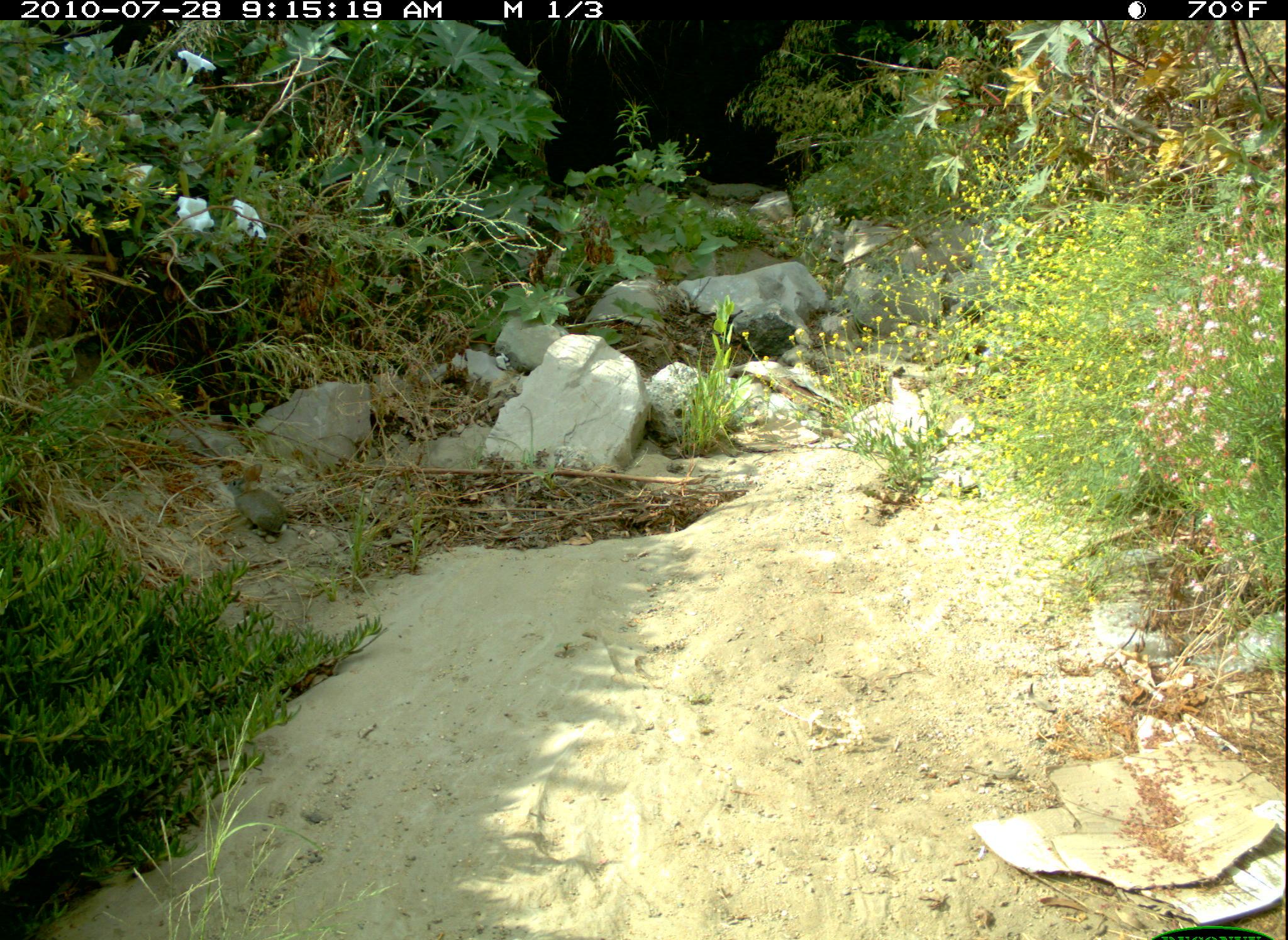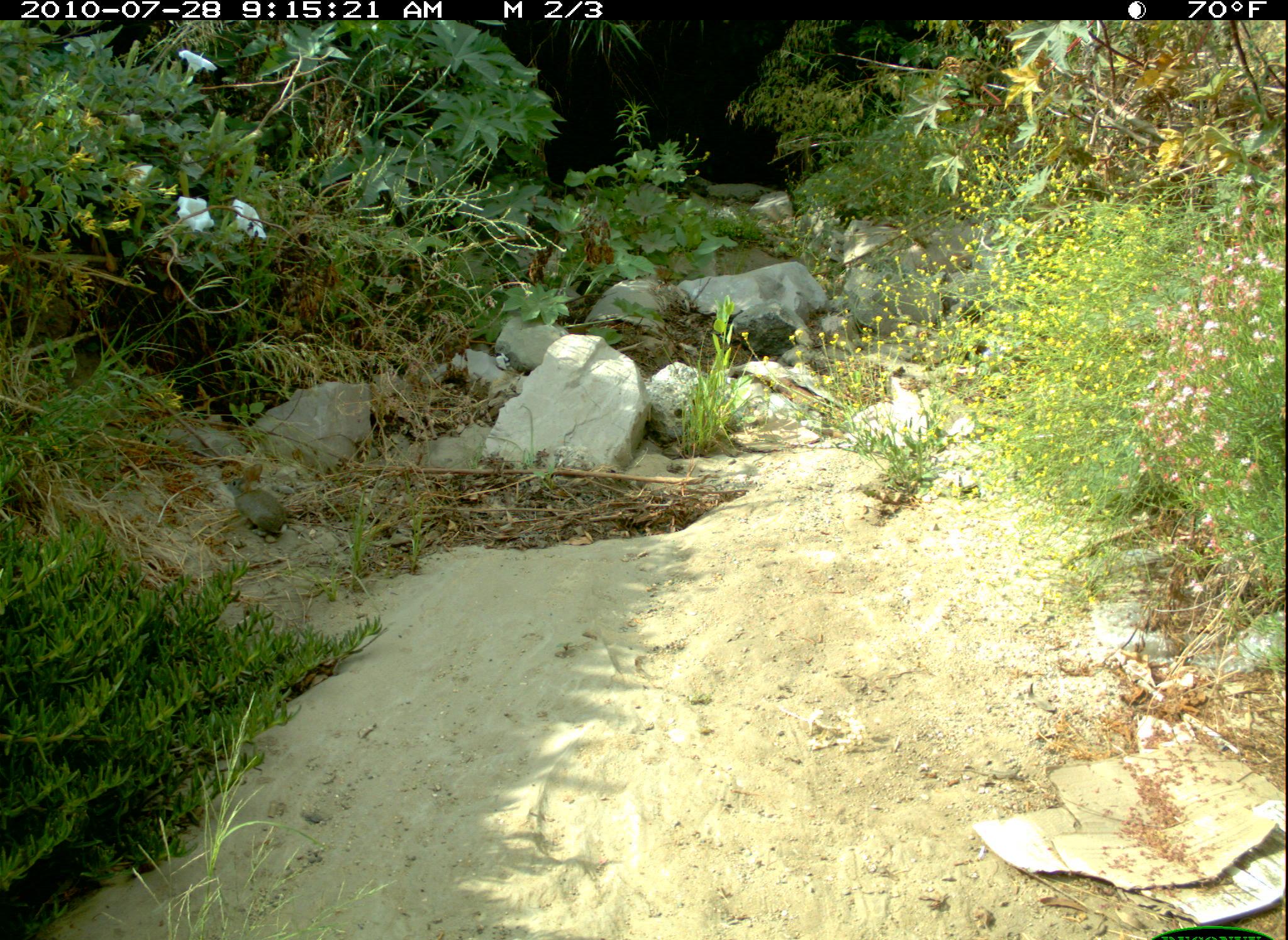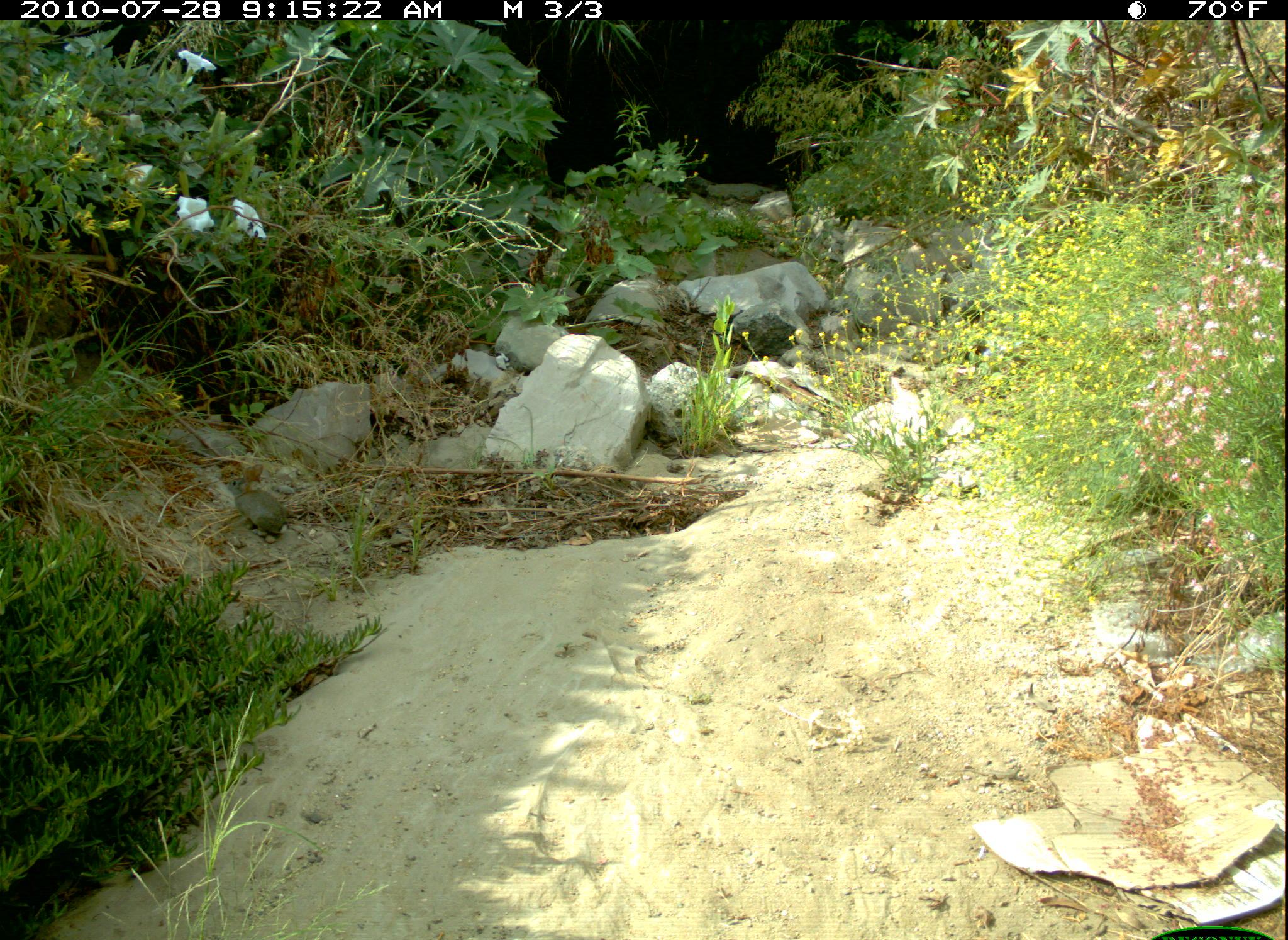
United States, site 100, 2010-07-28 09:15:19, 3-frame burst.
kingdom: Animalia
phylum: Chordata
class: Mammalia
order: Lagomorpha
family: Leporidae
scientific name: Leporidae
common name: rabbits and hares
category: rabbit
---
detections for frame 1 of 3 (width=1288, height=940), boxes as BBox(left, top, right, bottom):
rabbit: BBox(222, 457, 299, 541)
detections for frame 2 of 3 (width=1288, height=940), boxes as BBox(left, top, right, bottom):
rabbit: BBox(219, 460, 295, 545)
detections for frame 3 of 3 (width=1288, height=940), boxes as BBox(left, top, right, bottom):
rabbit: BBox(219, 461, 295, 544)